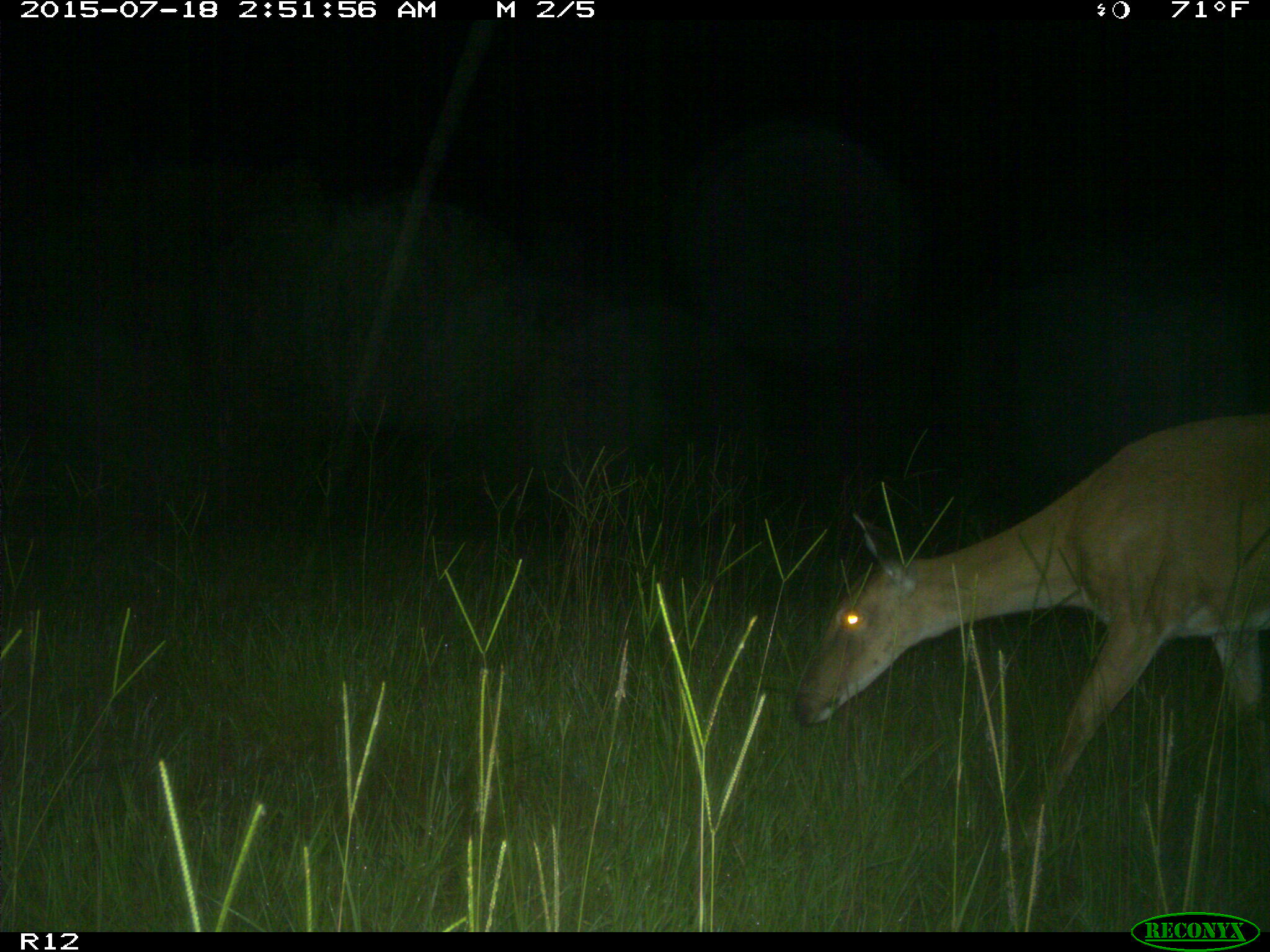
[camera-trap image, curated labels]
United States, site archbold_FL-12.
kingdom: Animalia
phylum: Chordata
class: Mammalia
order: Artiodactyla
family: Cervidae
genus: Odocoileus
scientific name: Odocoileus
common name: deer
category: unidentified deer